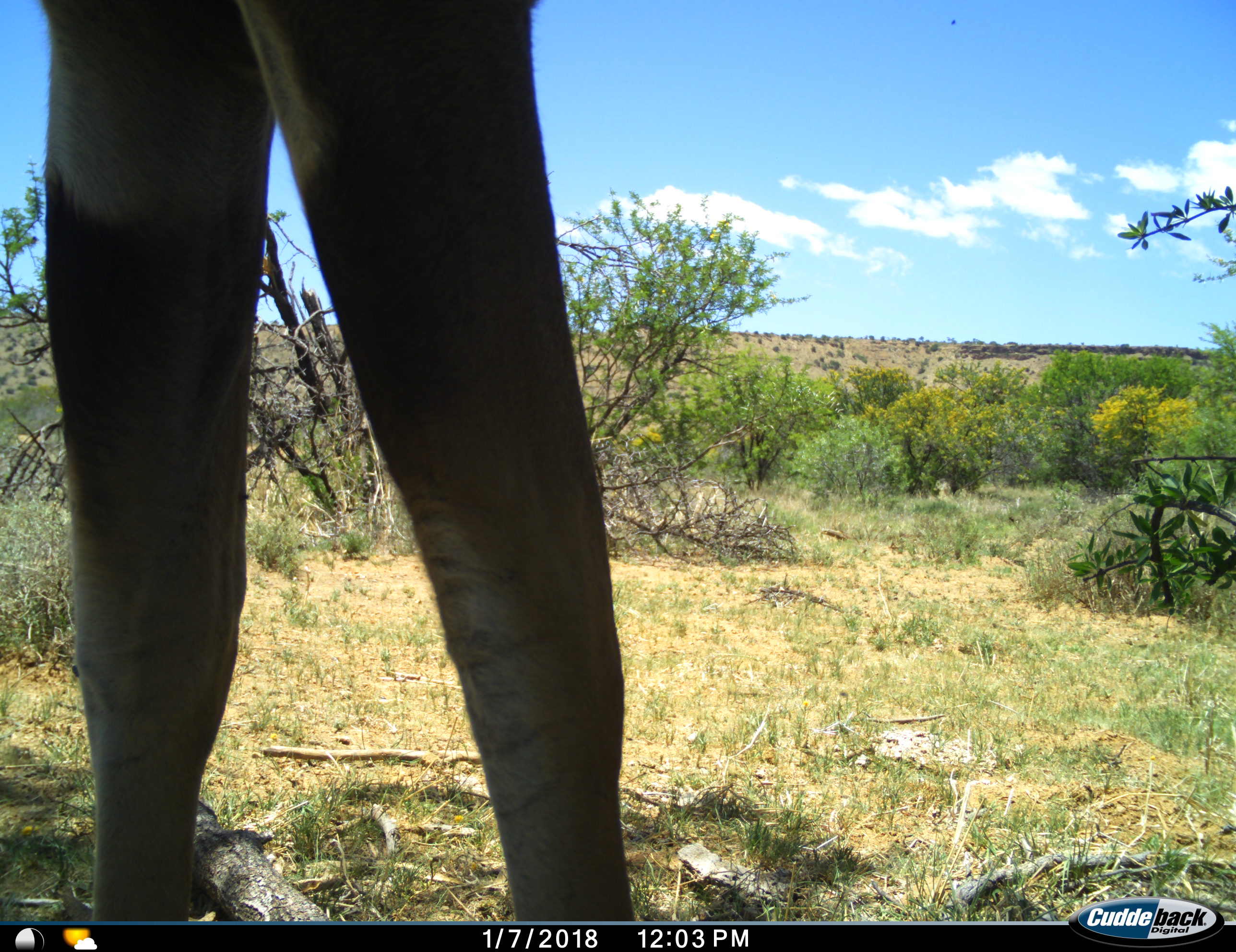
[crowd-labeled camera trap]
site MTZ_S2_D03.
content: unidentified animal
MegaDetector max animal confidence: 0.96